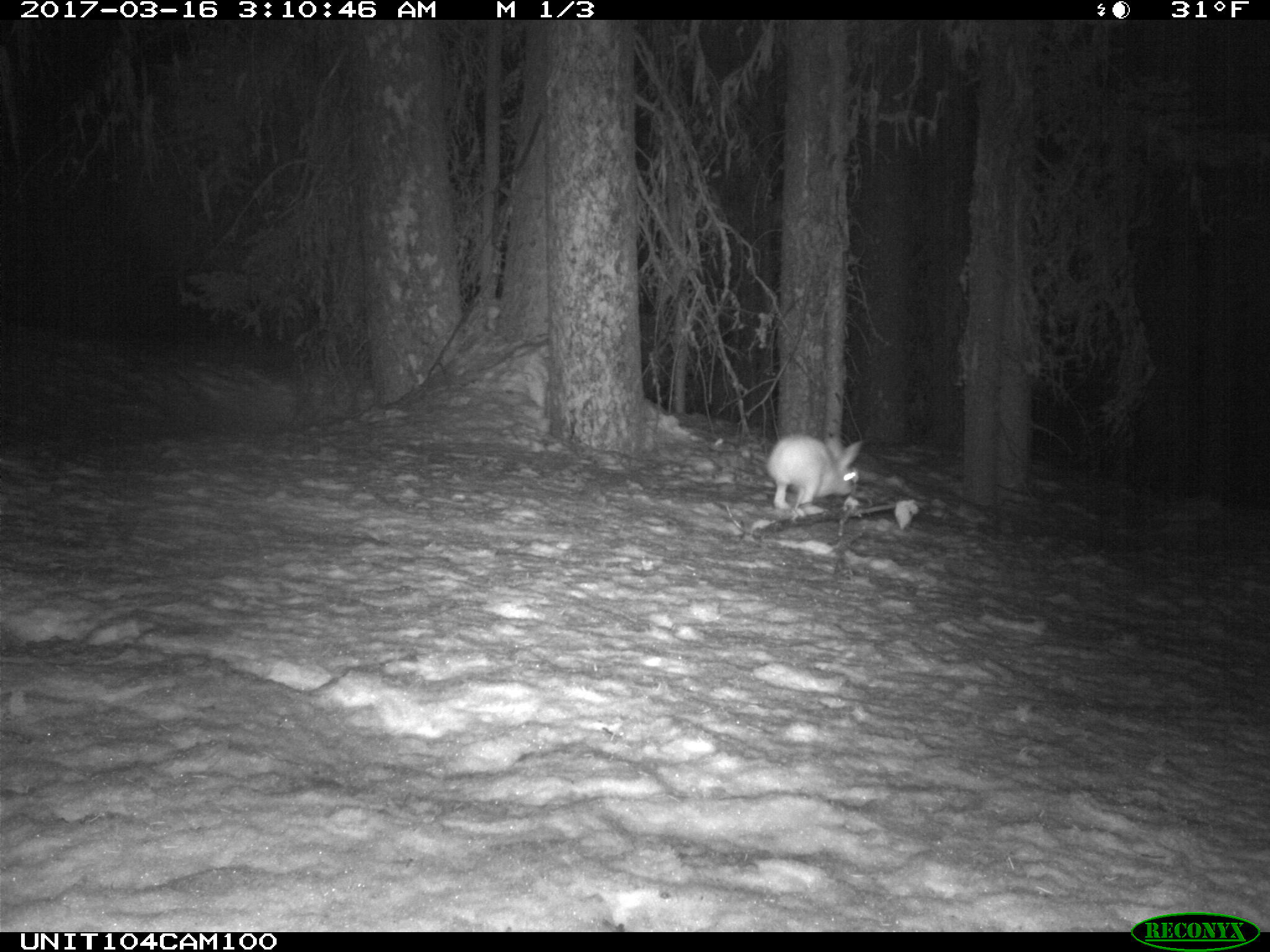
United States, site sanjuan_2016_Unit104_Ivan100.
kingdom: Animalia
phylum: Chordata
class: Mammalia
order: Lagomorpha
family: Leporidae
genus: Lepus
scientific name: Lepus americanus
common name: snowshoe hare